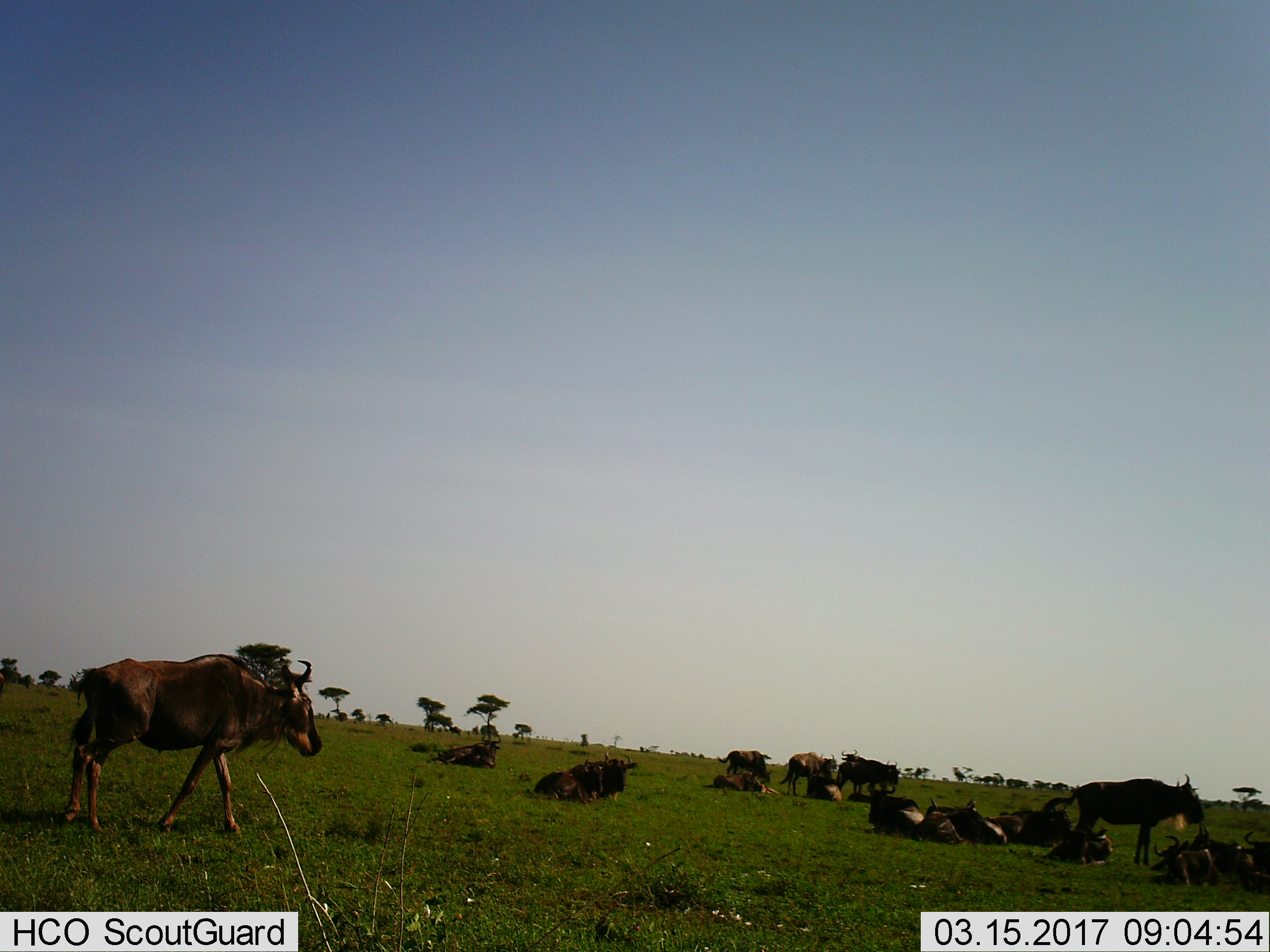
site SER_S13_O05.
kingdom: Animalia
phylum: Chordata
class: Mammalia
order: Artiodactyla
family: Bovidae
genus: Connochaetes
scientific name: Connochaetes taurinus taurinus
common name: blue wildebeest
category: wildebeestblue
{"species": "wildebeestblue (blue wildebeest) (Connochaetes taurinus taurinus)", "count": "11-50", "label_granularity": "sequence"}